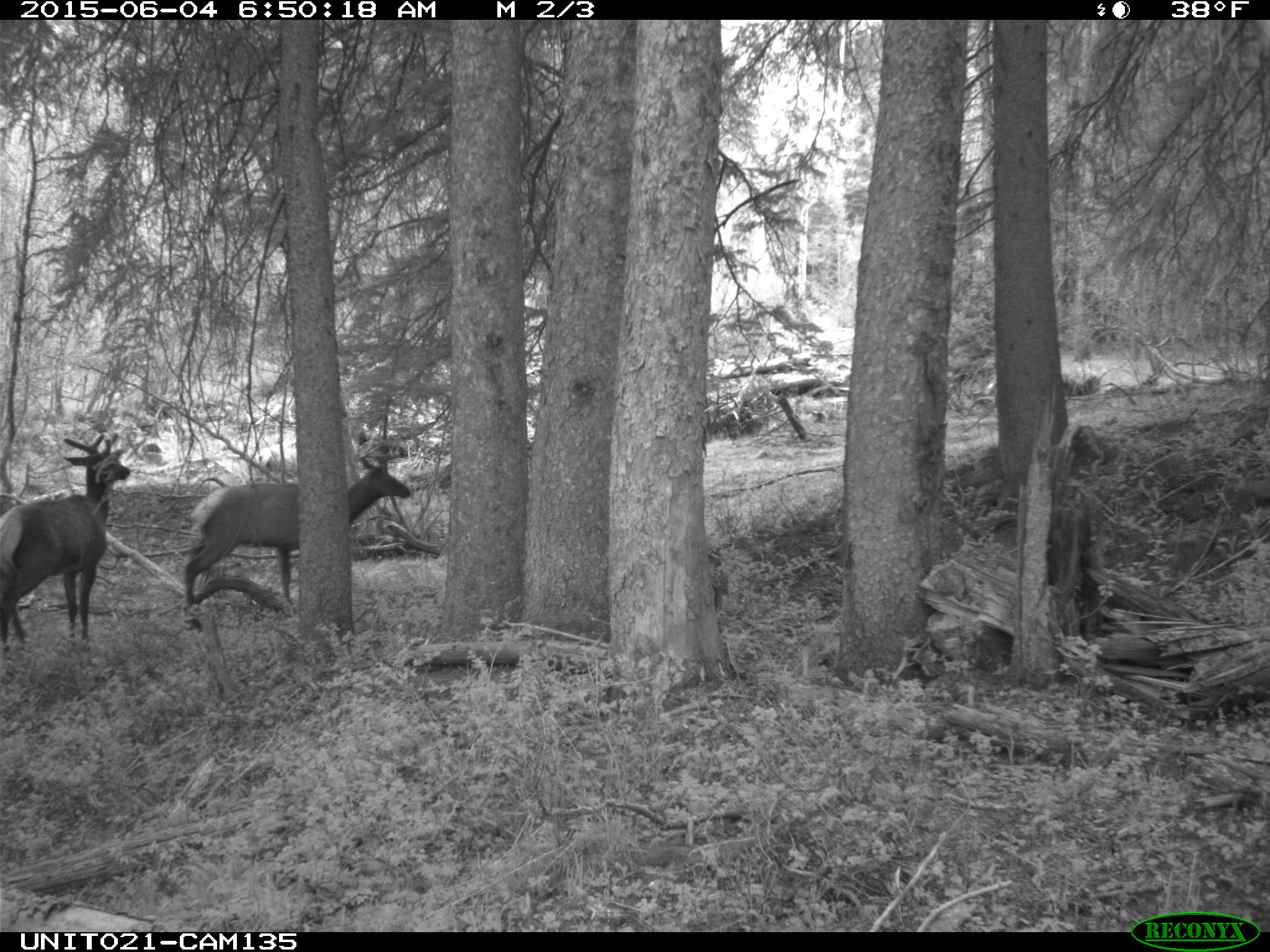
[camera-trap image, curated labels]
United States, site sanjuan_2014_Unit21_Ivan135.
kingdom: Animalia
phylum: Chordata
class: Mammalia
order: Artiodactyla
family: Cervidae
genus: Cervus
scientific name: Cervus elaphus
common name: red deer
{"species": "Cervus elaphus (red deer)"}